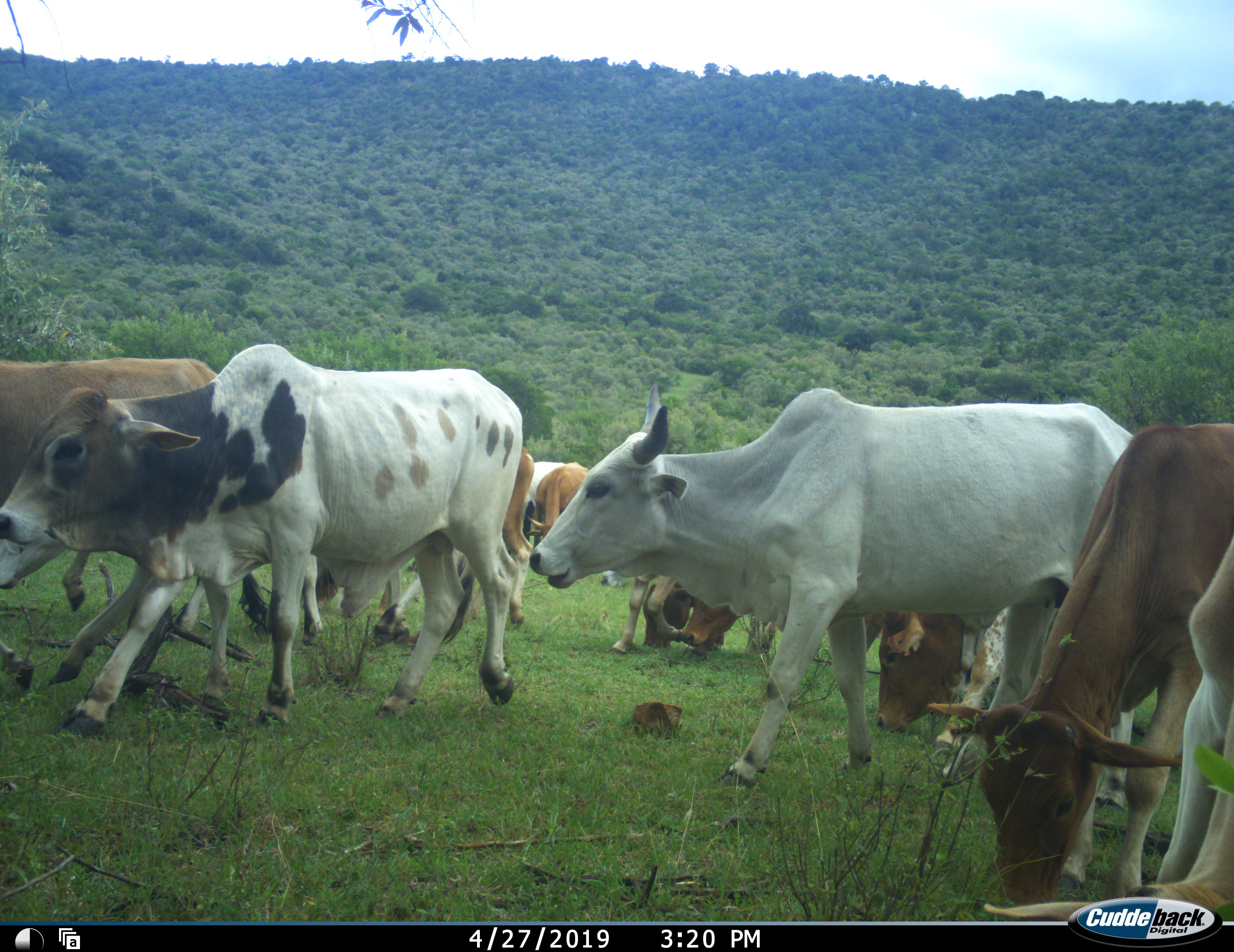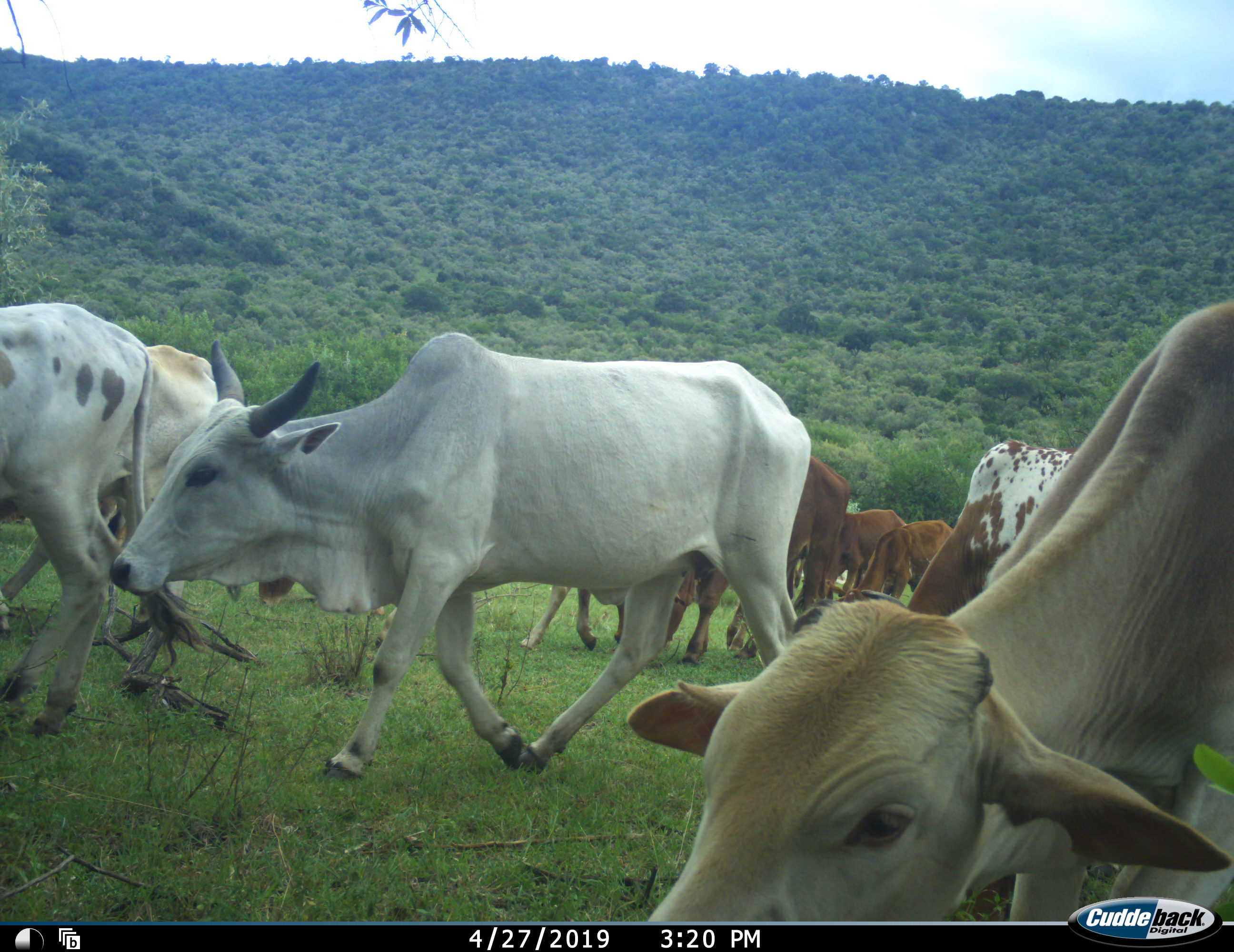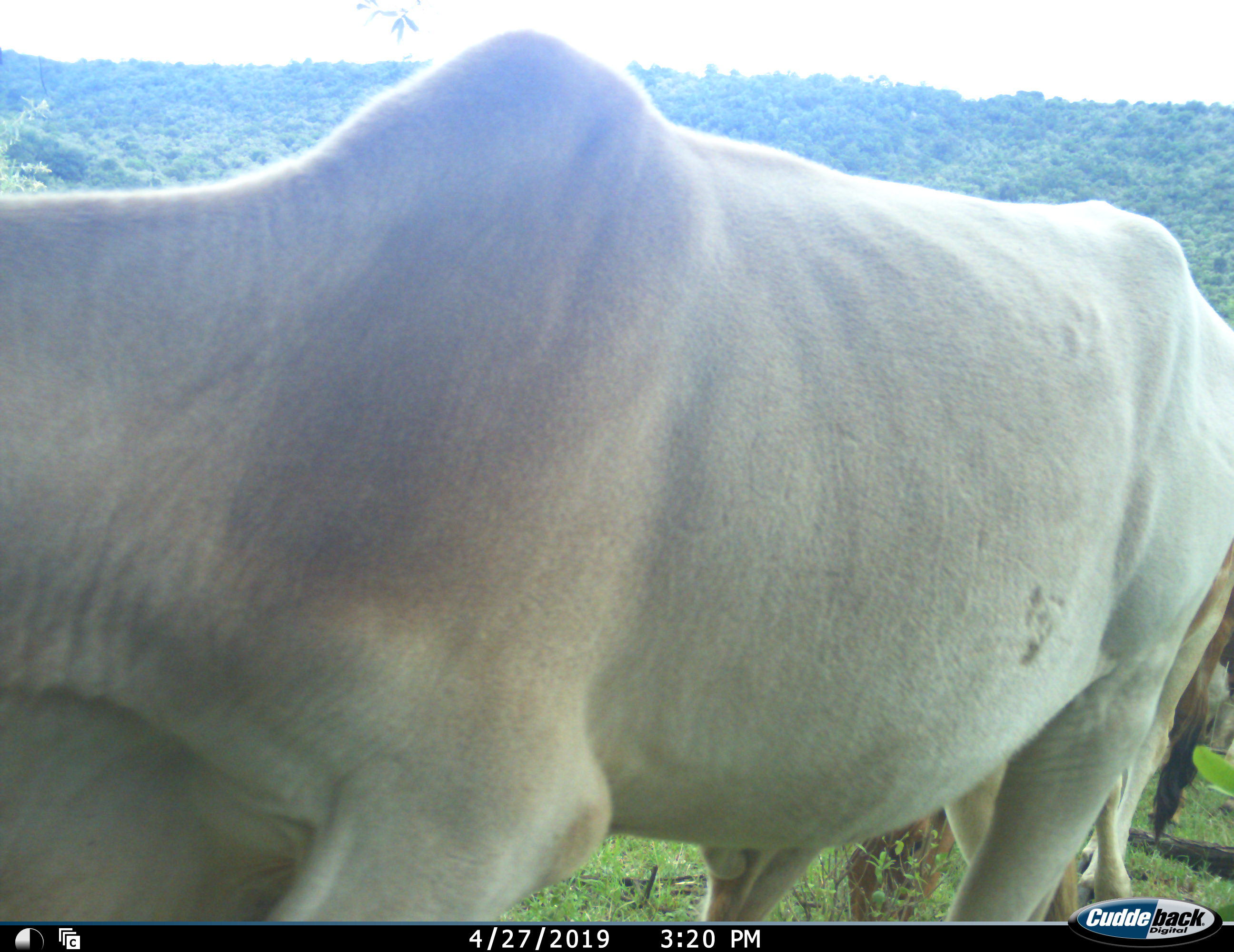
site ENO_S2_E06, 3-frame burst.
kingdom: Animalia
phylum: Chordata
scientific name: Vertebrata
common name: domestic animal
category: domesticanimal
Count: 11-50.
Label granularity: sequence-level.